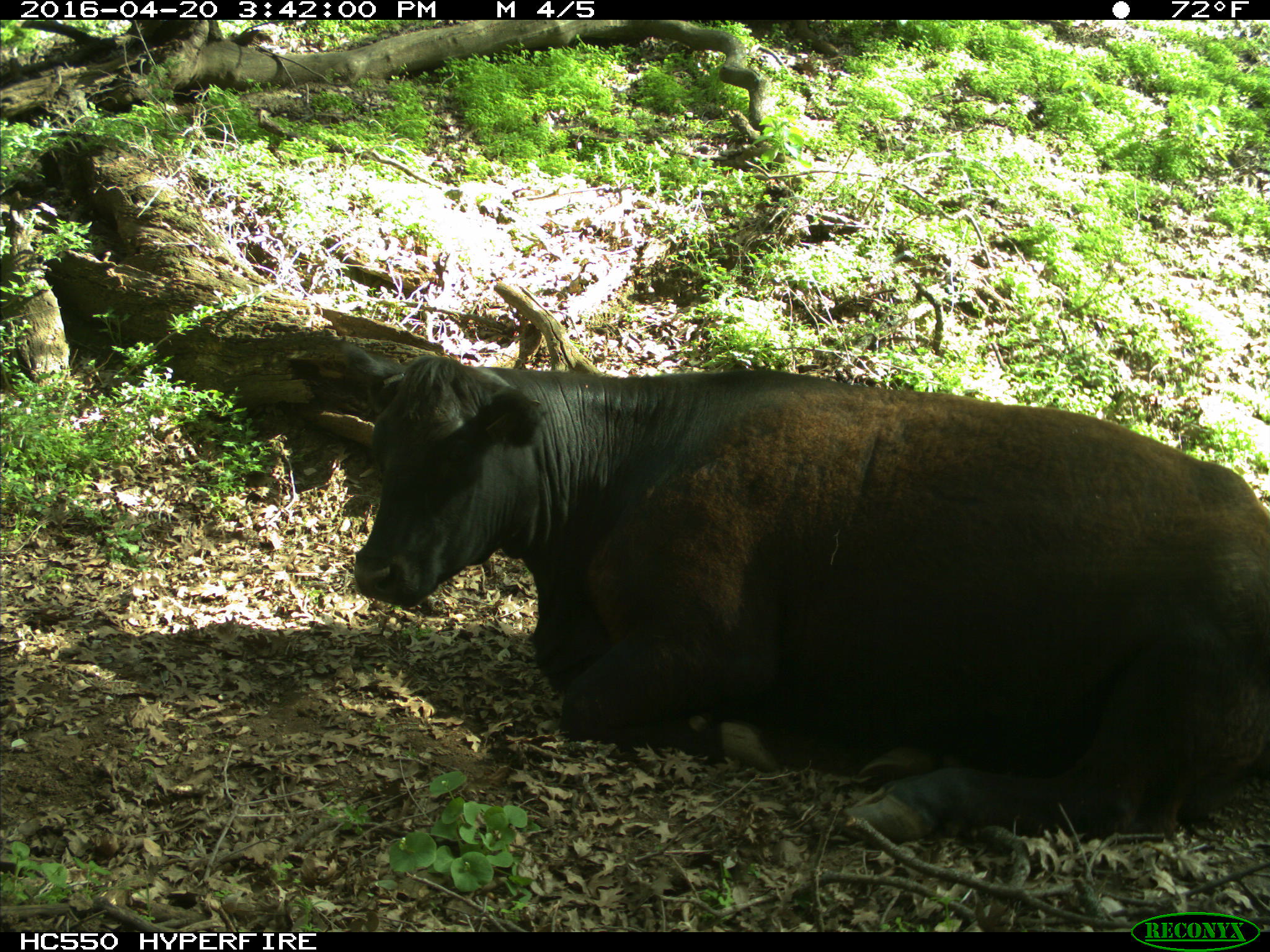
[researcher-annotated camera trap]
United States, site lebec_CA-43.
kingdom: Animalia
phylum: Chordata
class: Mammalia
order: Artiodactyla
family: Bovidae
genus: Bos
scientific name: Bos taurus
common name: domestic cow